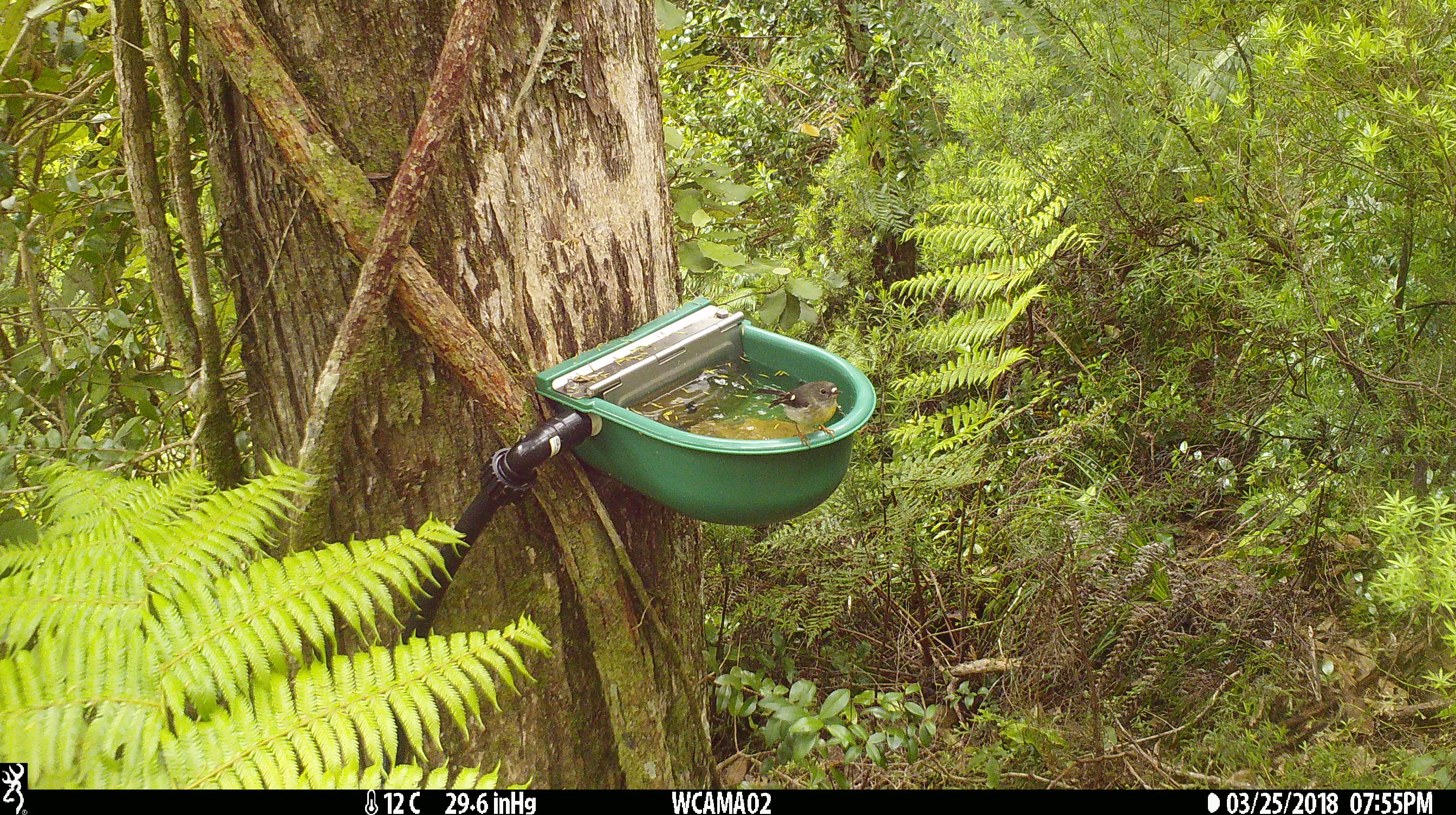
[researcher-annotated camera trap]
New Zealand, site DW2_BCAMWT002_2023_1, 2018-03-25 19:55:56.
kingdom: Animalia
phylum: Chordata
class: Aves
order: Passeriformes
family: Petroicidae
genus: Petroica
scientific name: Petroica macrocephala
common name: tomtit